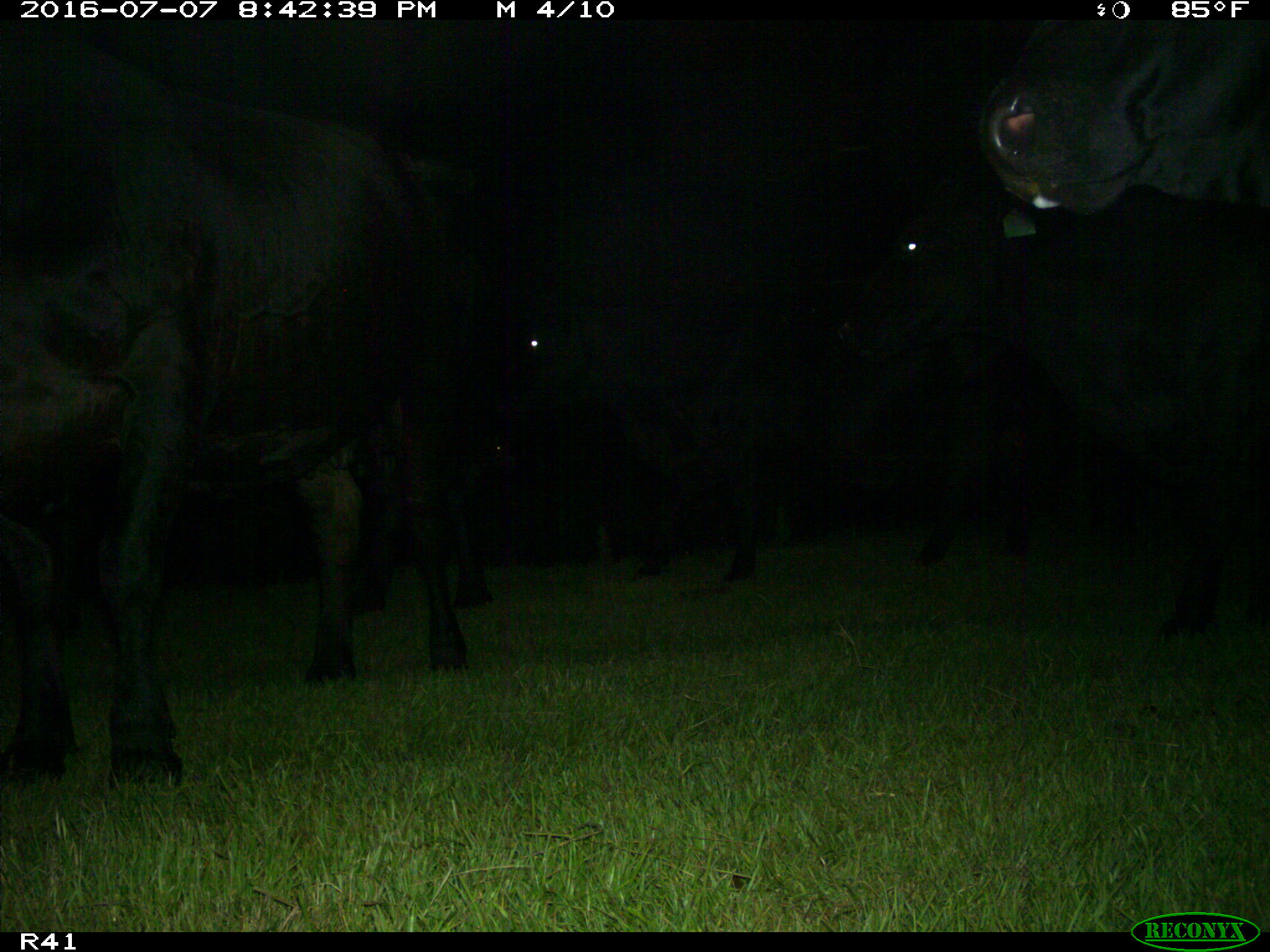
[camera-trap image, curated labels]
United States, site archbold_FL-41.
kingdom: Animalia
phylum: Chordata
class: Mammalia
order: Artiodactyla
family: Bovidae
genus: Bos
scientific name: Bos taurus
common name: domestic cow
Bos taurus (domestic cow).